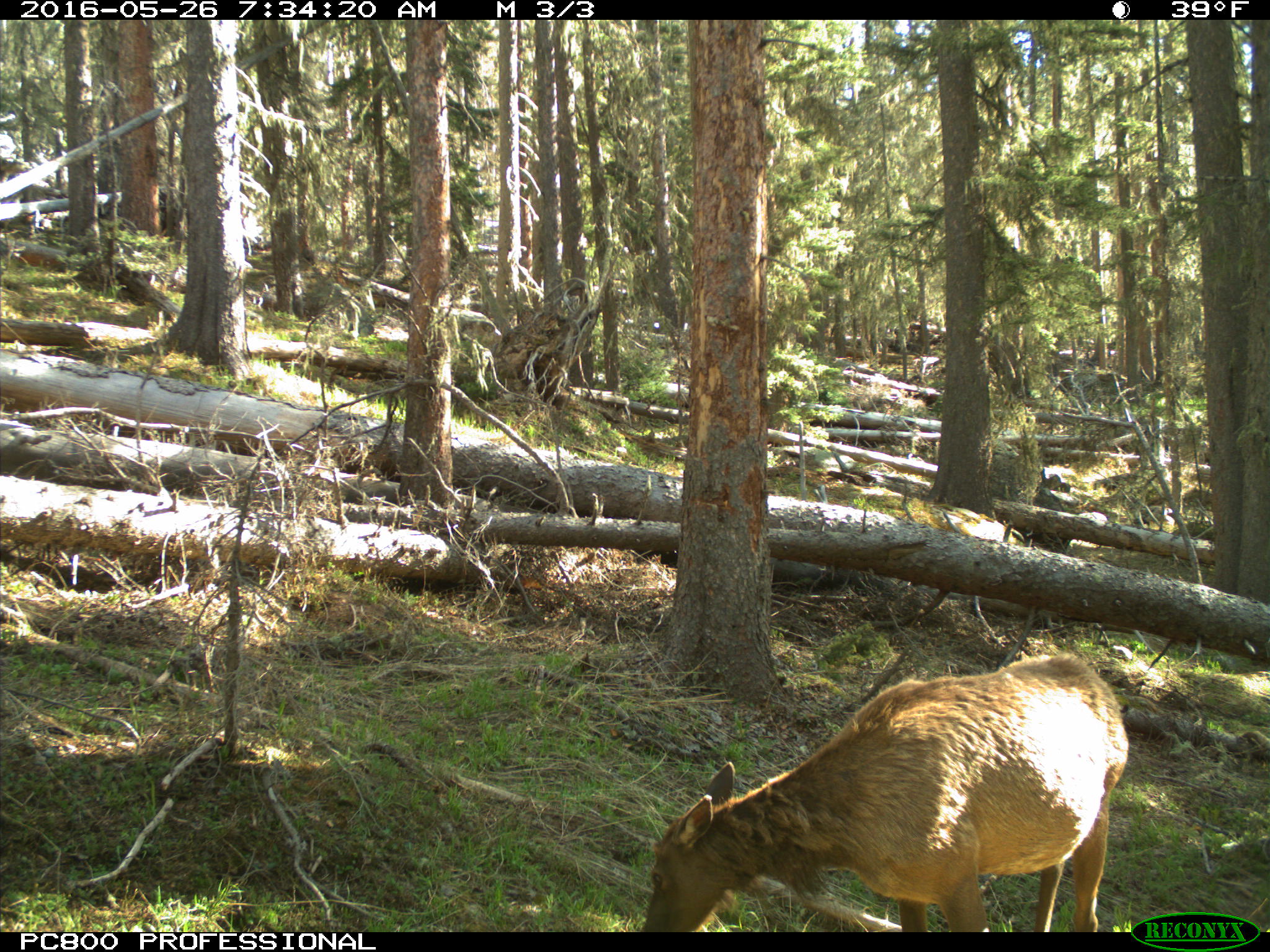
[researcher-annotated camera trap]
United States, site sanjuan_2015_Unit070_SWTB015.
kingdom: Animalia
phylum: Chordata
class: Mammalia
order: Artiodactyla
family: Cervidae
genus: Cervus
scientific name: Cervus elaphus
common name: red deer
Cervus elaphus (red deer).